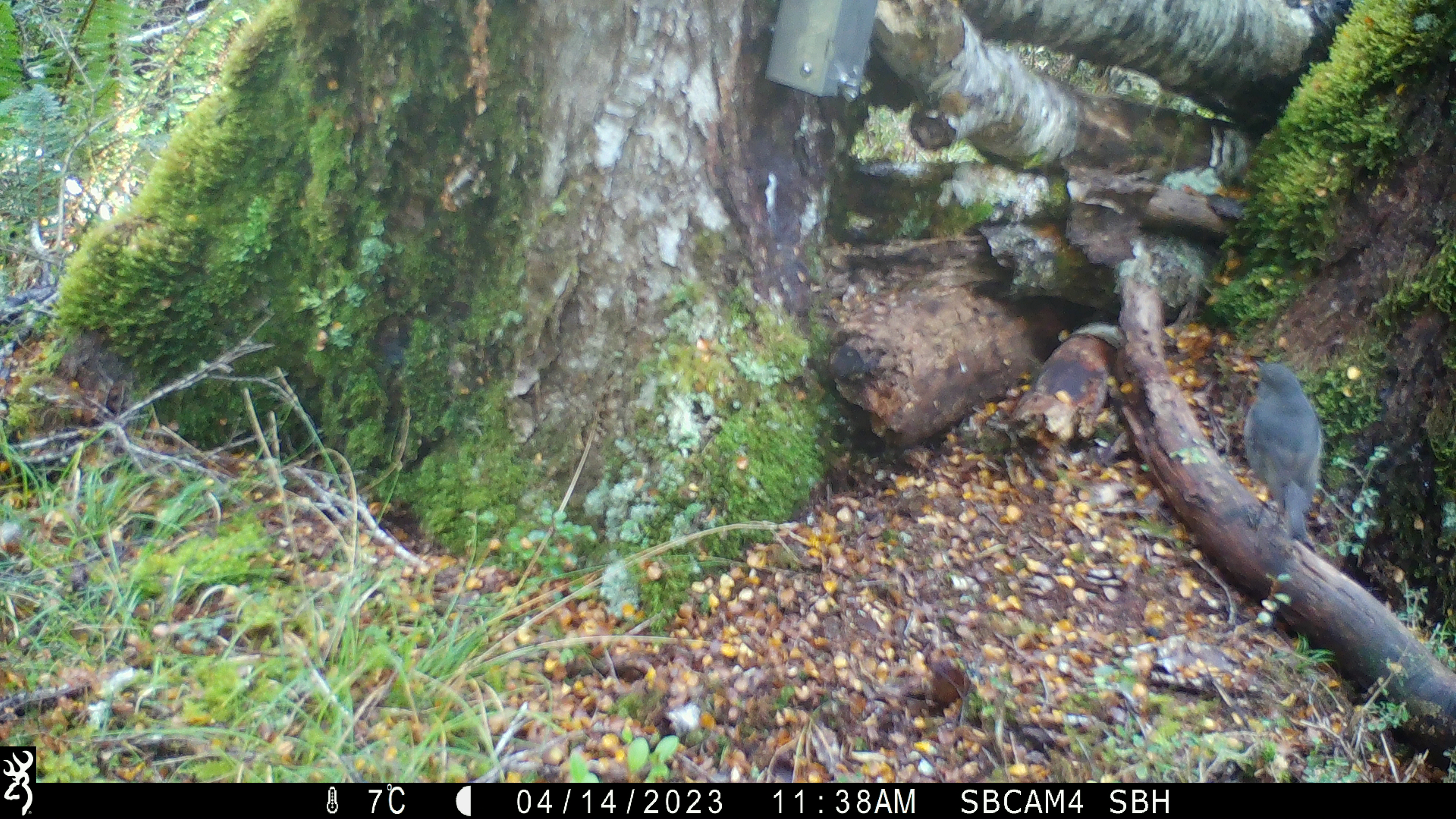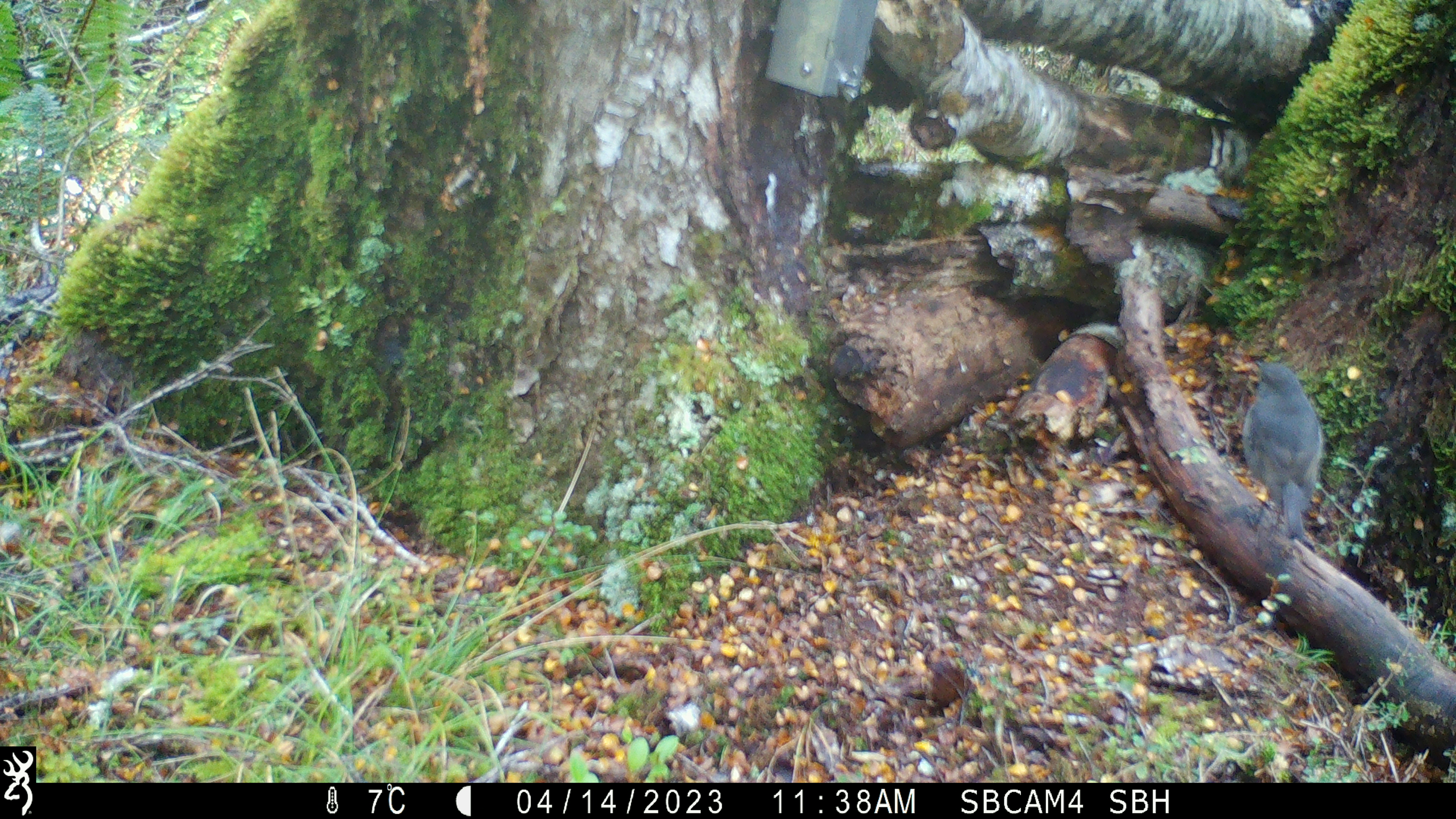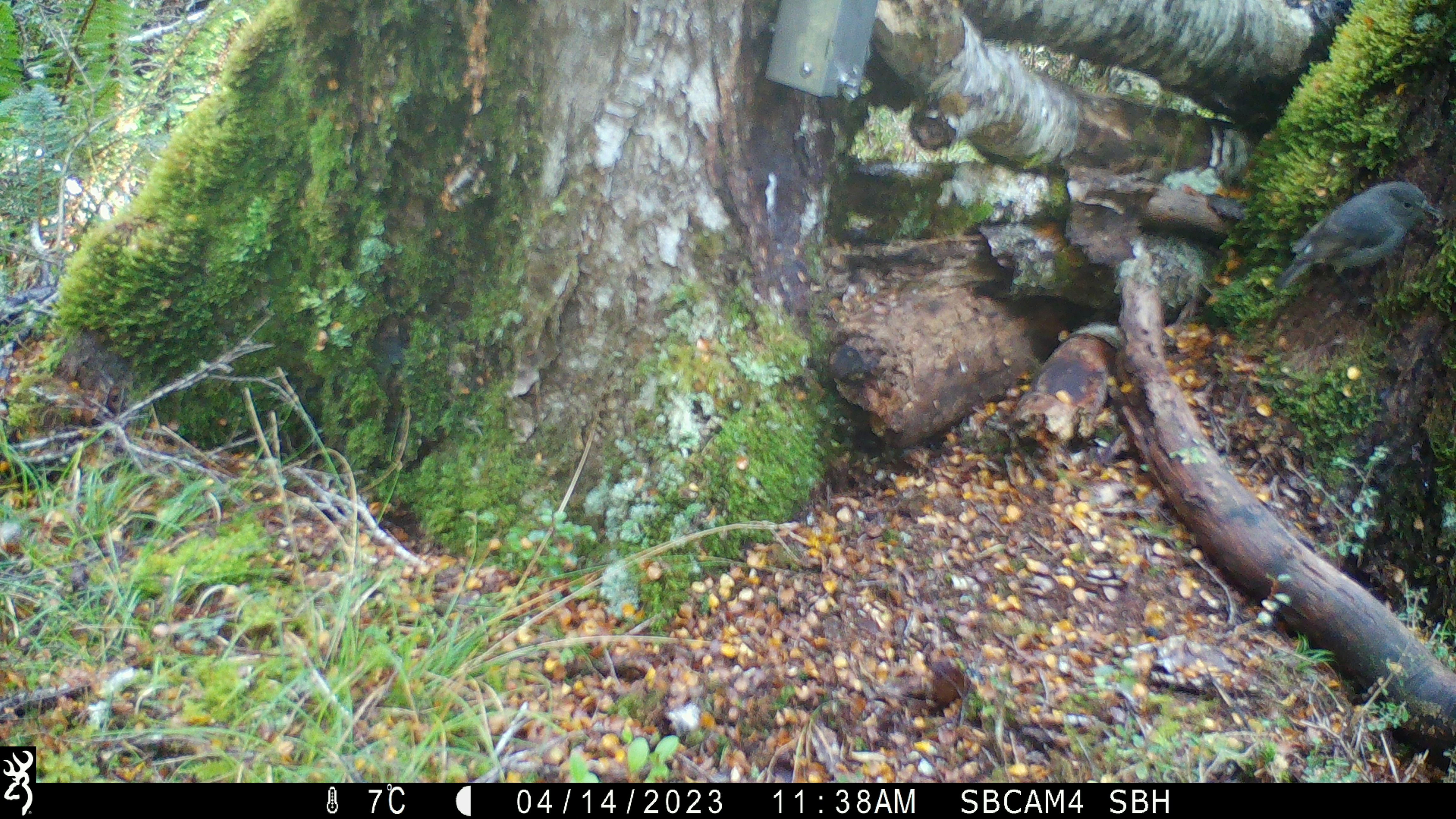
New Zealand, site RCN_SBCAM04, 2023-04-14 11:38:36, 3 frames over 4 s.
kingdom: Animalia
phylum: Chordata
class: Aves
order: Passeriformes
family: Petroicidae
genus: Petroica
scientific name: Petroica australis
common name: new zealand robin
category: robin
Robin (new zealand robin) (Petroica australis).